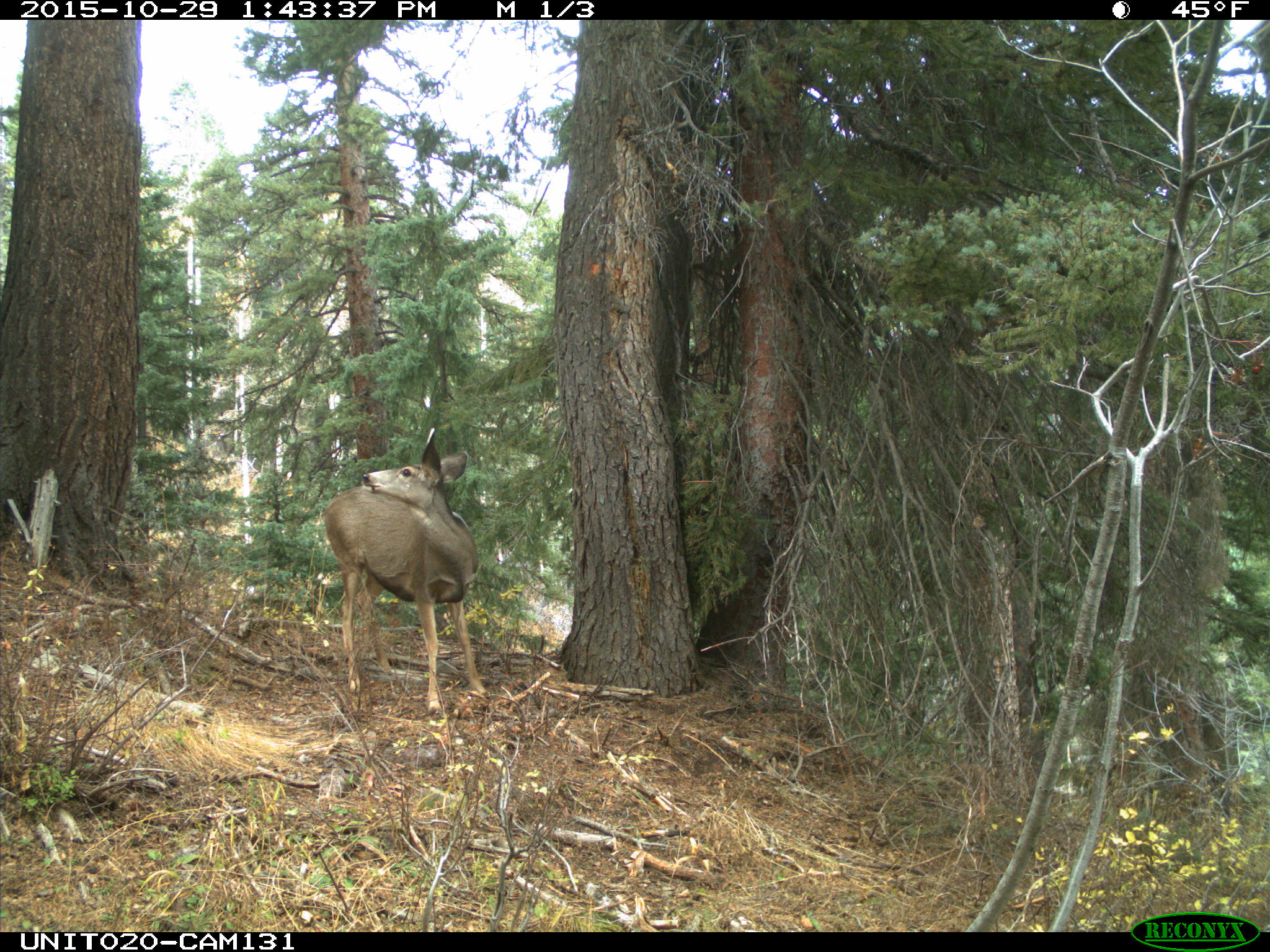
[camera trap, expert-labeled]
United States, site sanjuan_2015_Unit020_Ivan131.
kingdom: Animalia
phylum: Chordata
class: Mammalia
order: Artiodactyla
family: Cervidae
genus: Odocoileus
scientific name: Odocoileus hemionus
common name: mule deer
Odocoileus hemionus (mule deer).